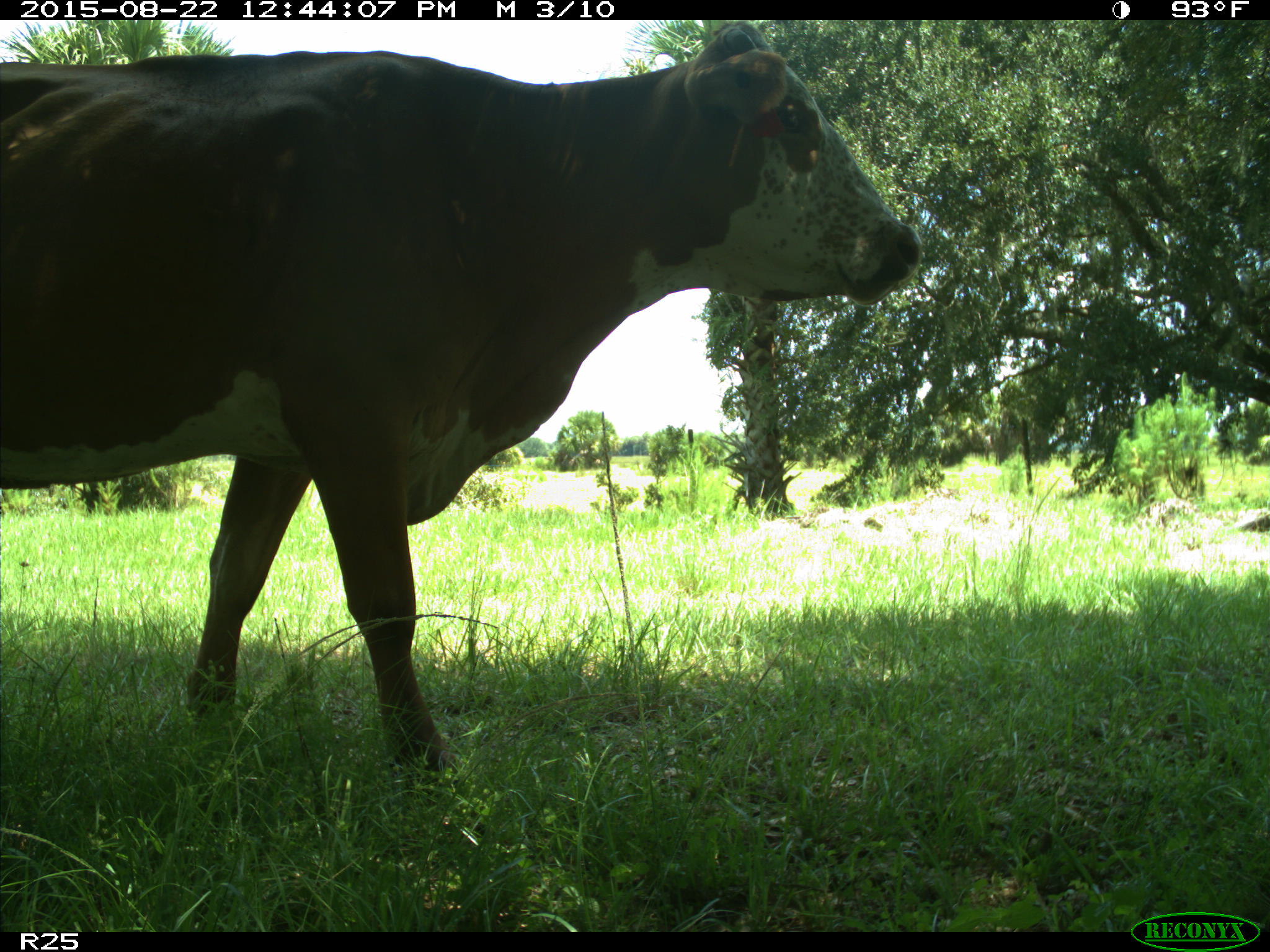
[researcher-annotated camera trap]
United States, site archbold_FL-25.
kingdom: Animalia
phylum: Chordata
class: Mammalia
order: Artiodactyla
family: Bovidae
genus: Bos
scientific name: Bos taurus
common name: domestic cow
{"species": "Bos taurus (domestic cow)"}